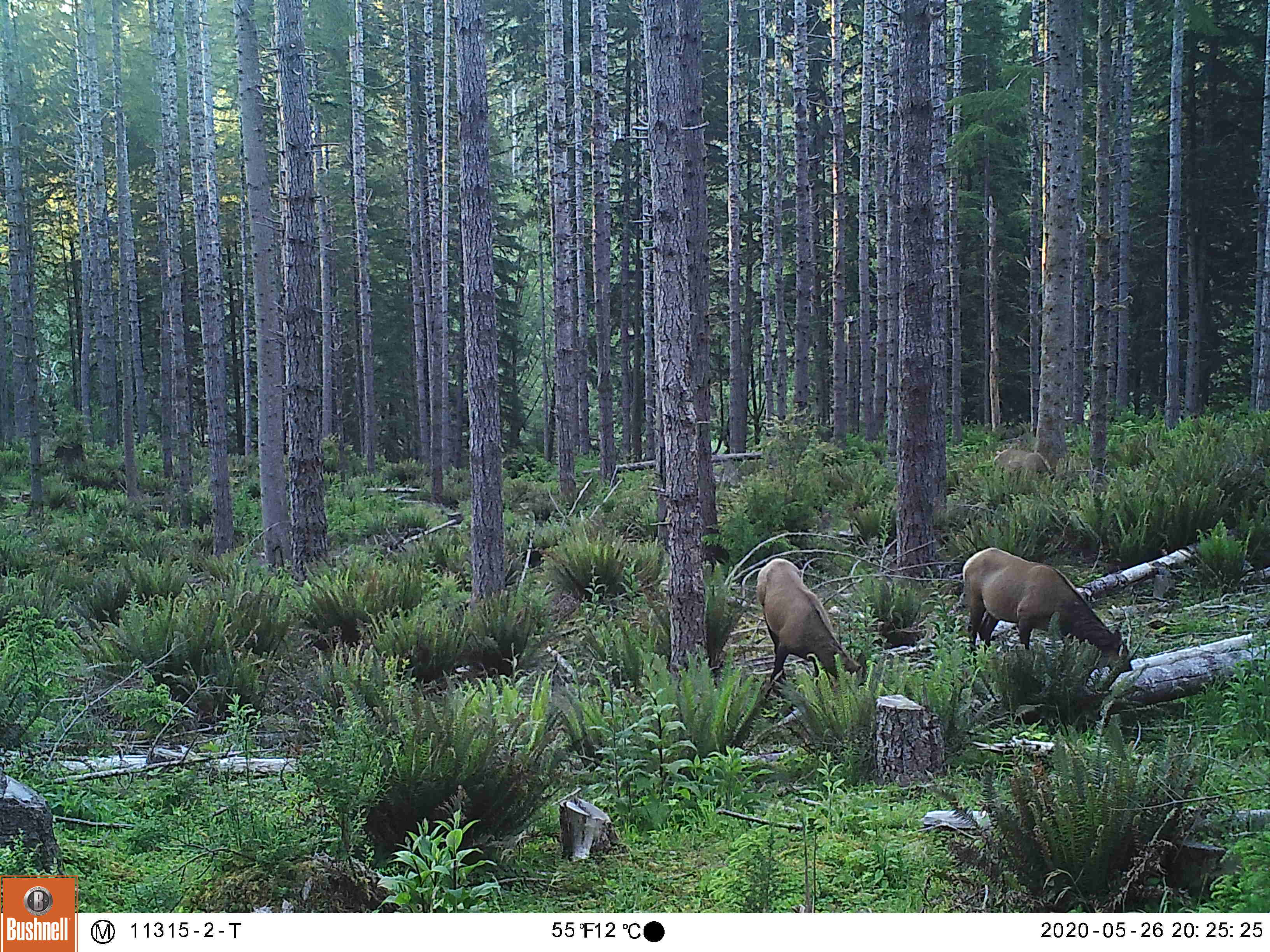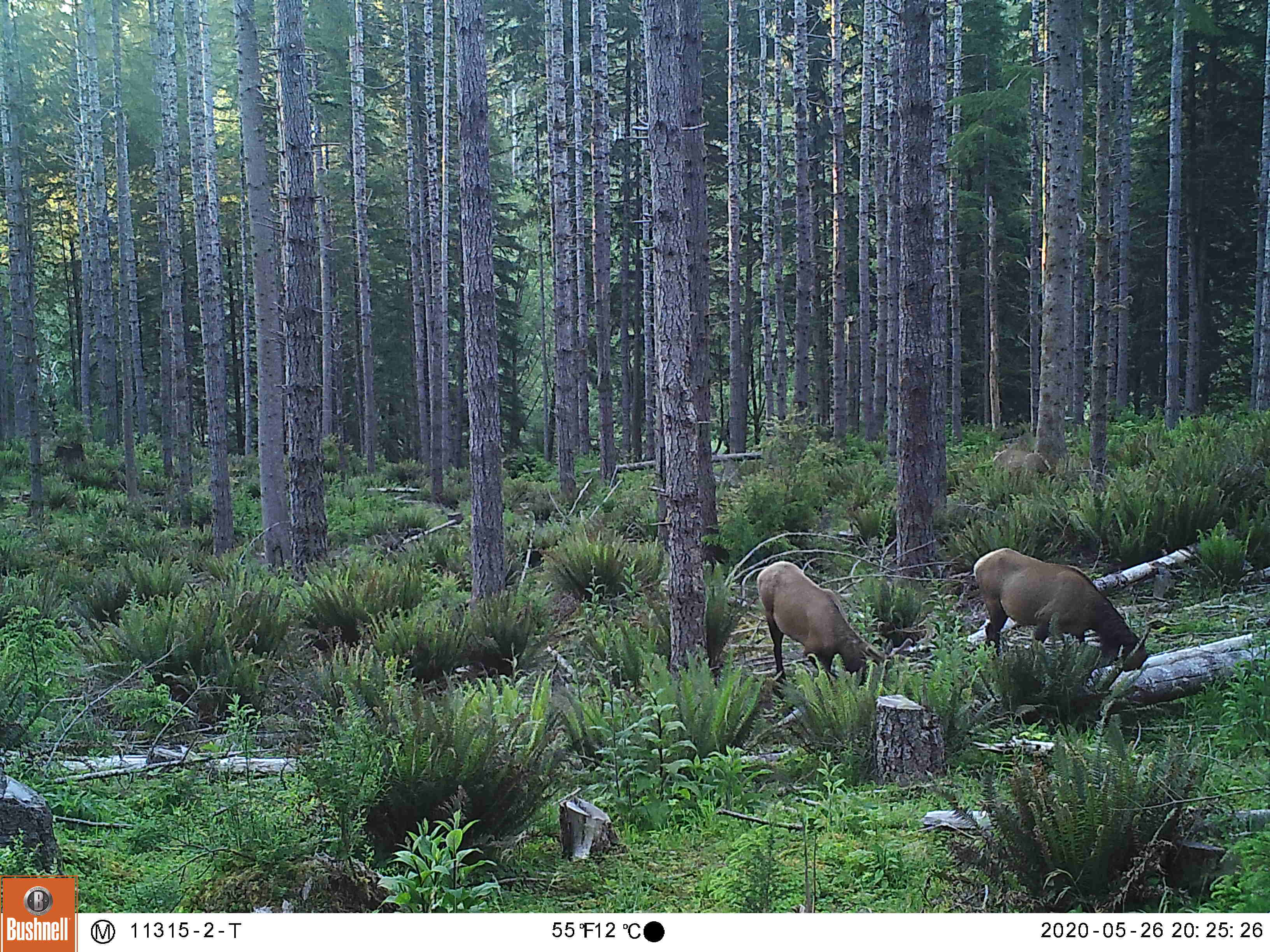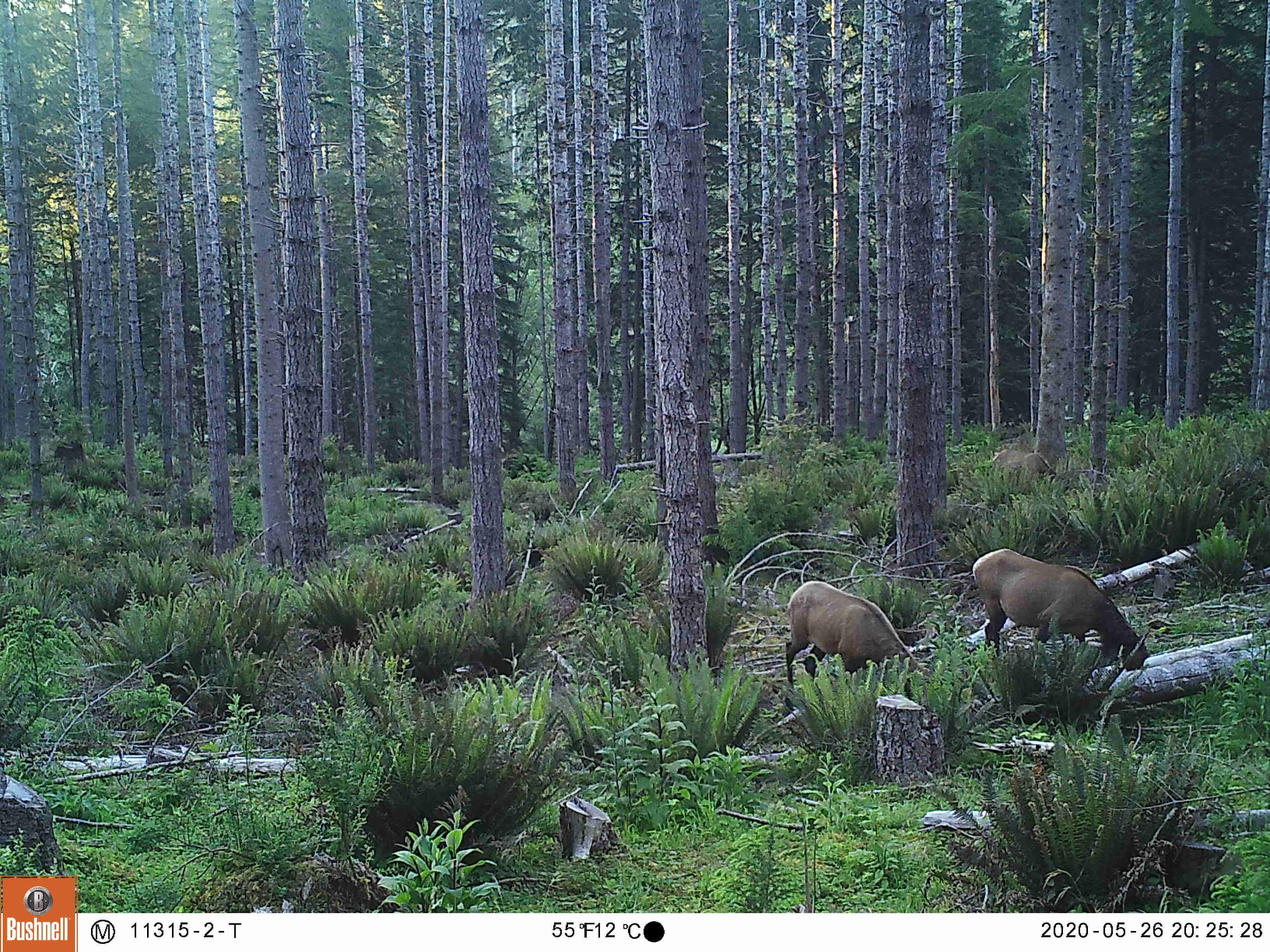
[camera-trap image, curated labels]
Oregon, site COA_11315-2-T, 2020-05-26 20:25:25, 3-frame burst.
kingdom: Animalia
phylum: Chordata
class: Mammalia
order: Artiodactyla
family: Cervidae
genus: Cervus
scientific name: Cervus canadensis roosevelti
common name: roosevelt elk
Roosevelt elk (Cervus canadensis roosevelti).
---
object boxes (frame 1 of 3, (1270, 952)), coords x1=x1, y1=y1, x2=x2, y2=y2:
roosevelt elk: x1=956, y1=541, x2=1134, y2=676; x1=753, y1=553, x2=868, y2=687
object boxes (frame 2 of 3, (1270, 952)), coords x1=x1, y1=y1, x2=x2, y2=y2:
roosevelt elk: x1=969, y1=544, x2=1154, y2=671; x1=753, y1=557, x2=915, y2=683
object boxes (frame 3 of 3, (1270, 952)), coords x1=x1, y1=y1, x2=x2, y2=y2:
roosevelt elk: x1=966, y1=532, x2=1154, y2=677; x1=778, y1=574, x2=931, y2=691